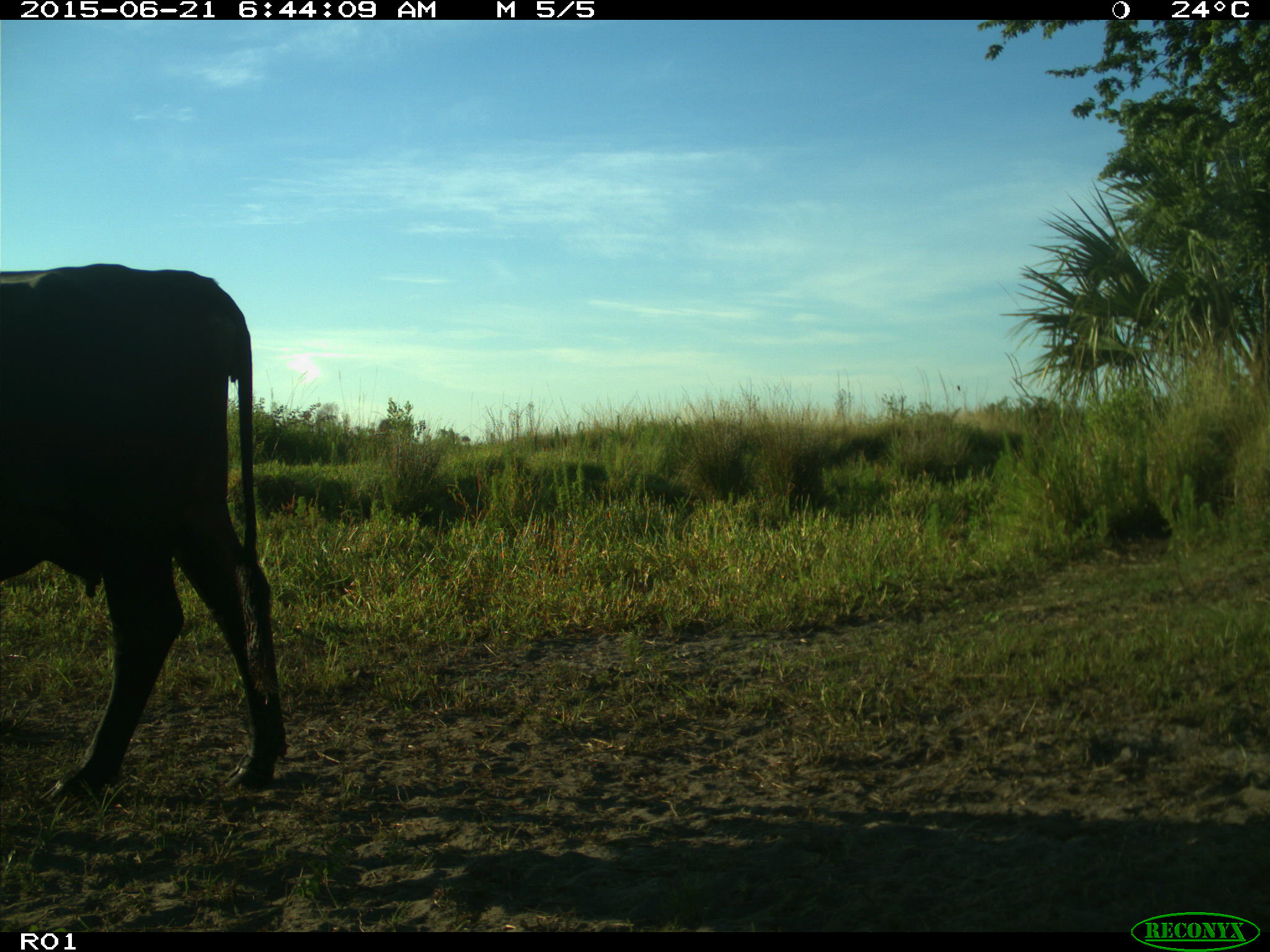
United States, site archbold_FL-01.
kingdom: Animalia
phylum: Chordata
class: Mammalia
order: Artiodactyla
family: Bovidae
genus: Bos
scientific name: Bos taurus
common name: domestic cow